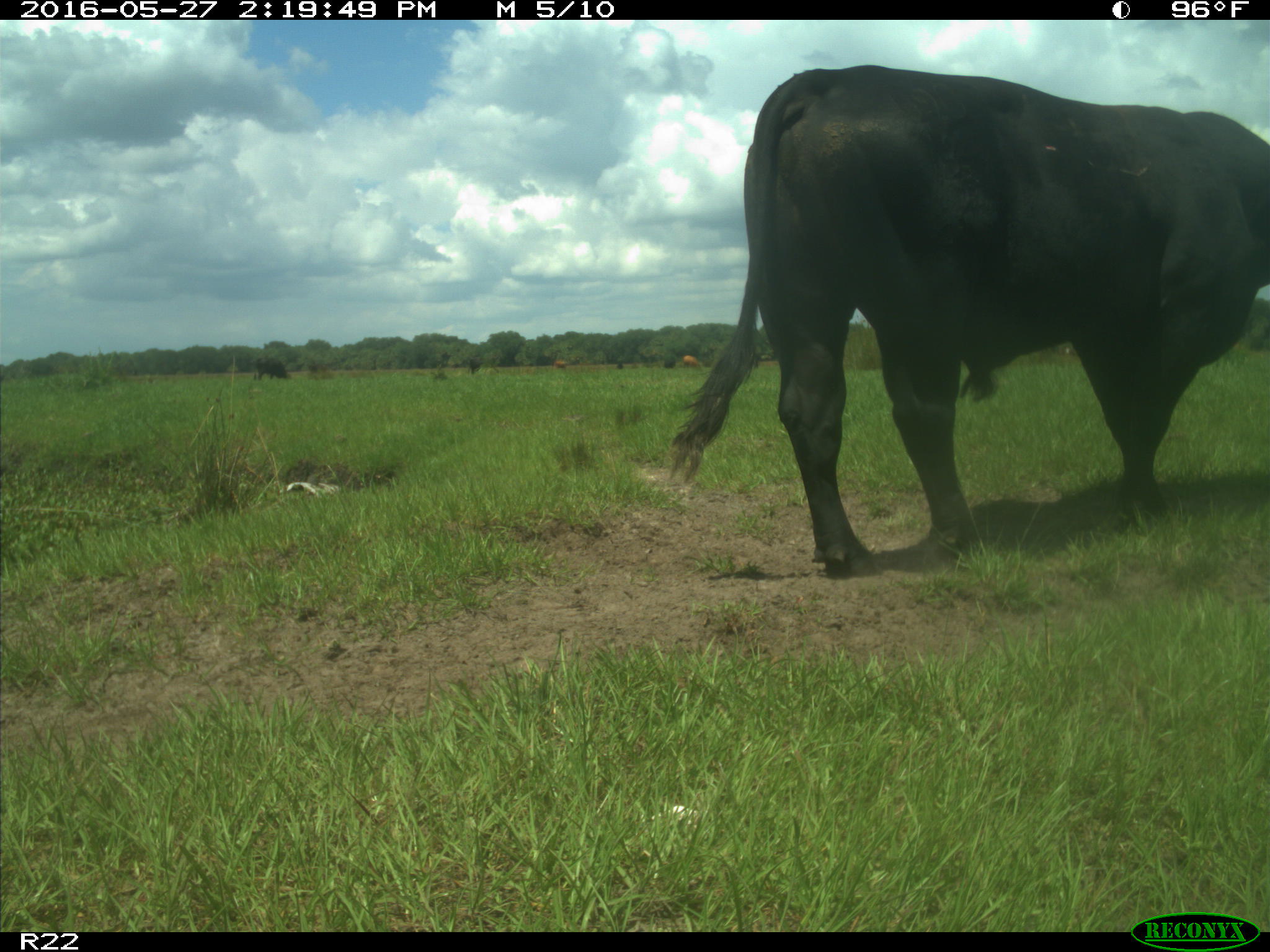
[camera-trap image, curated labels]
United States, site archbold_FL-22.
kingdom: Animalia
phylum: Chordata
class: Mammalia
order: Artiodactyla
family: Bovidae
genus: Bos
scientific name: Bos taurus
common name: domestic cow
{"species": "Bos taurus (domestic cow)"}